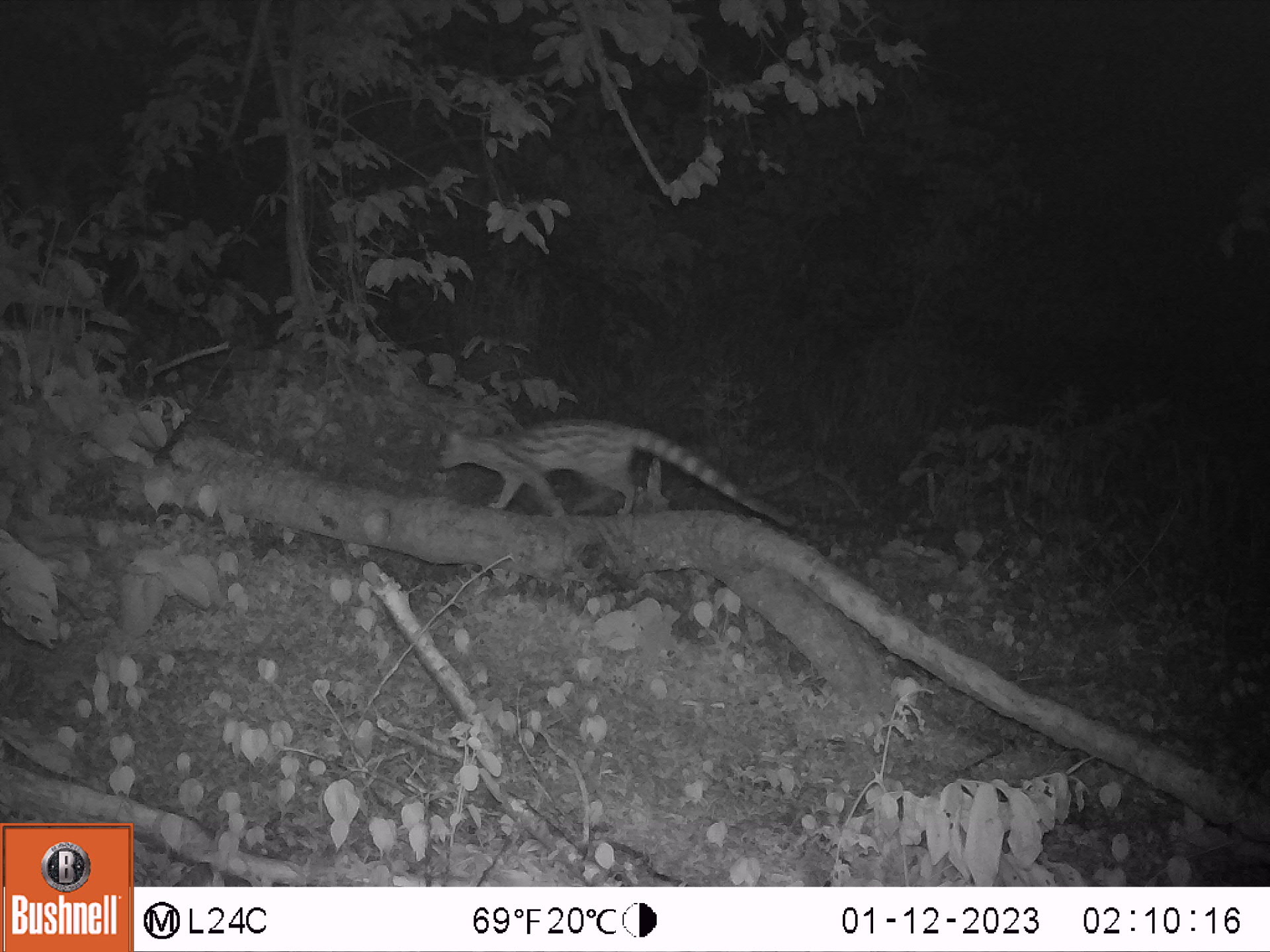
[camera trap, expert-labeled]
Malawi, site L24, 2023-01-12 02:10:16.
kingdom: Animalia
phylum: Chordata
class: Mammalia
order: Carnivora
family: Viverridae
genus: Genetta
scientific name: Genetta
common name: genet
Genet (Genetta), count 1.